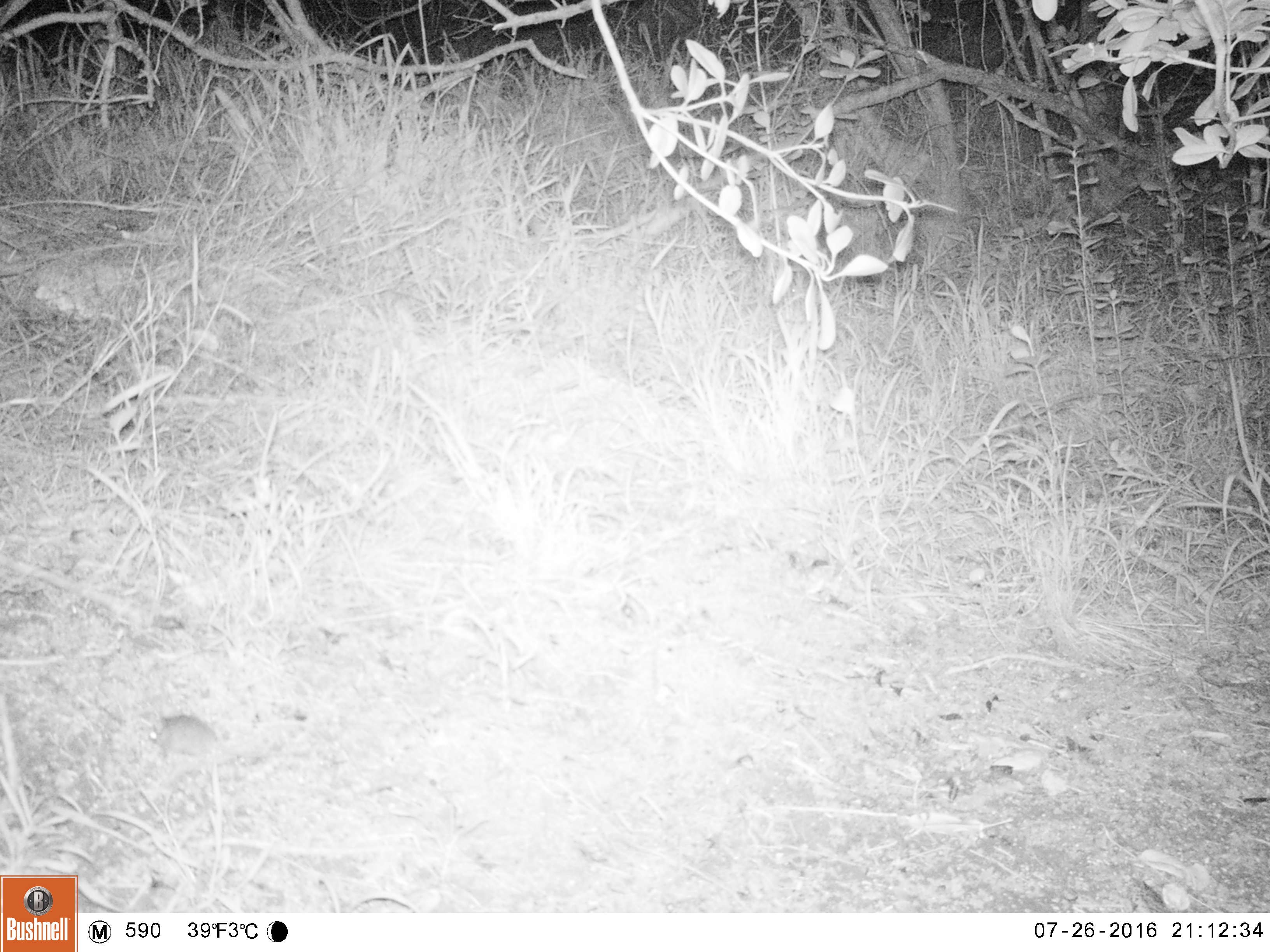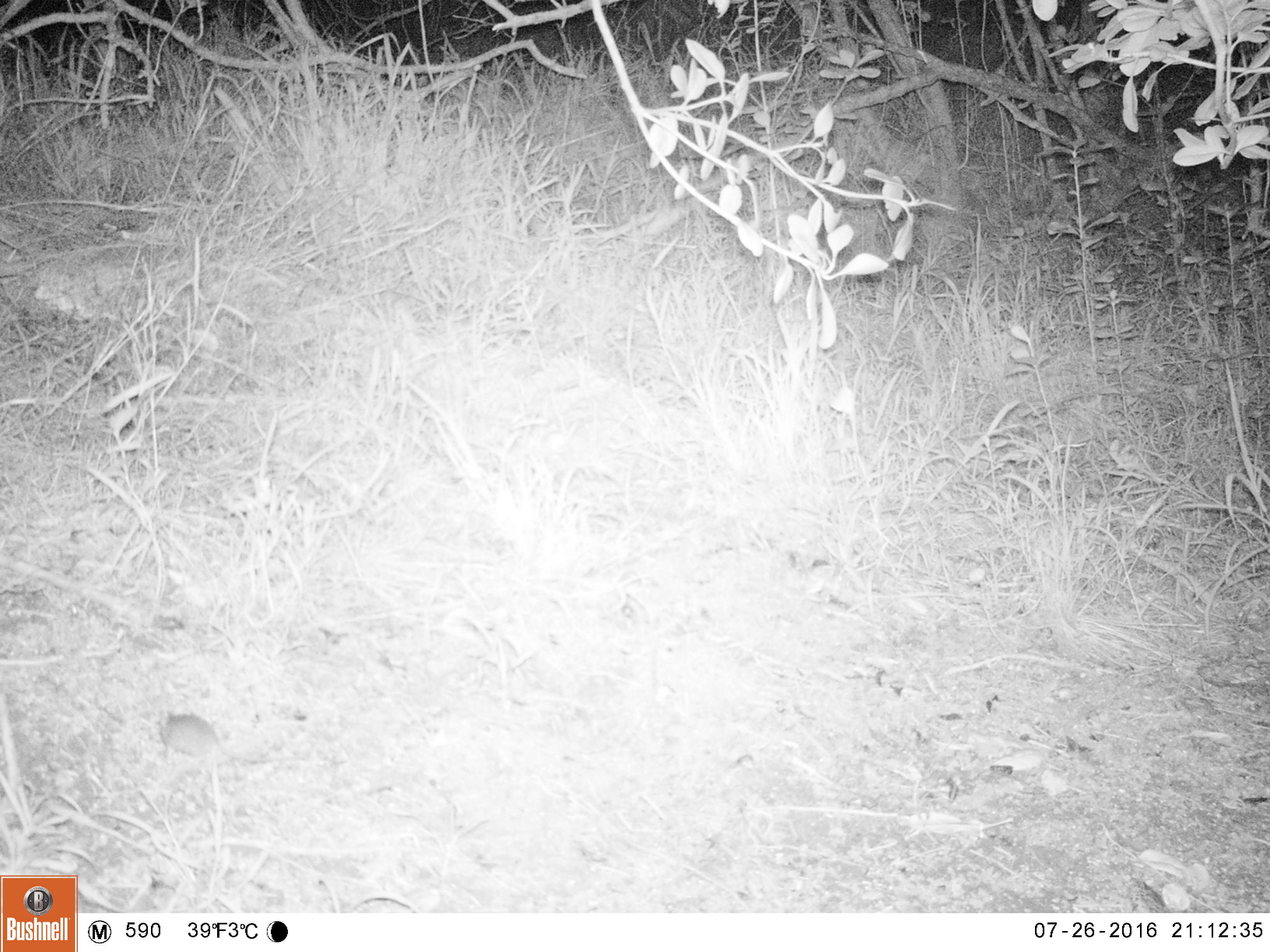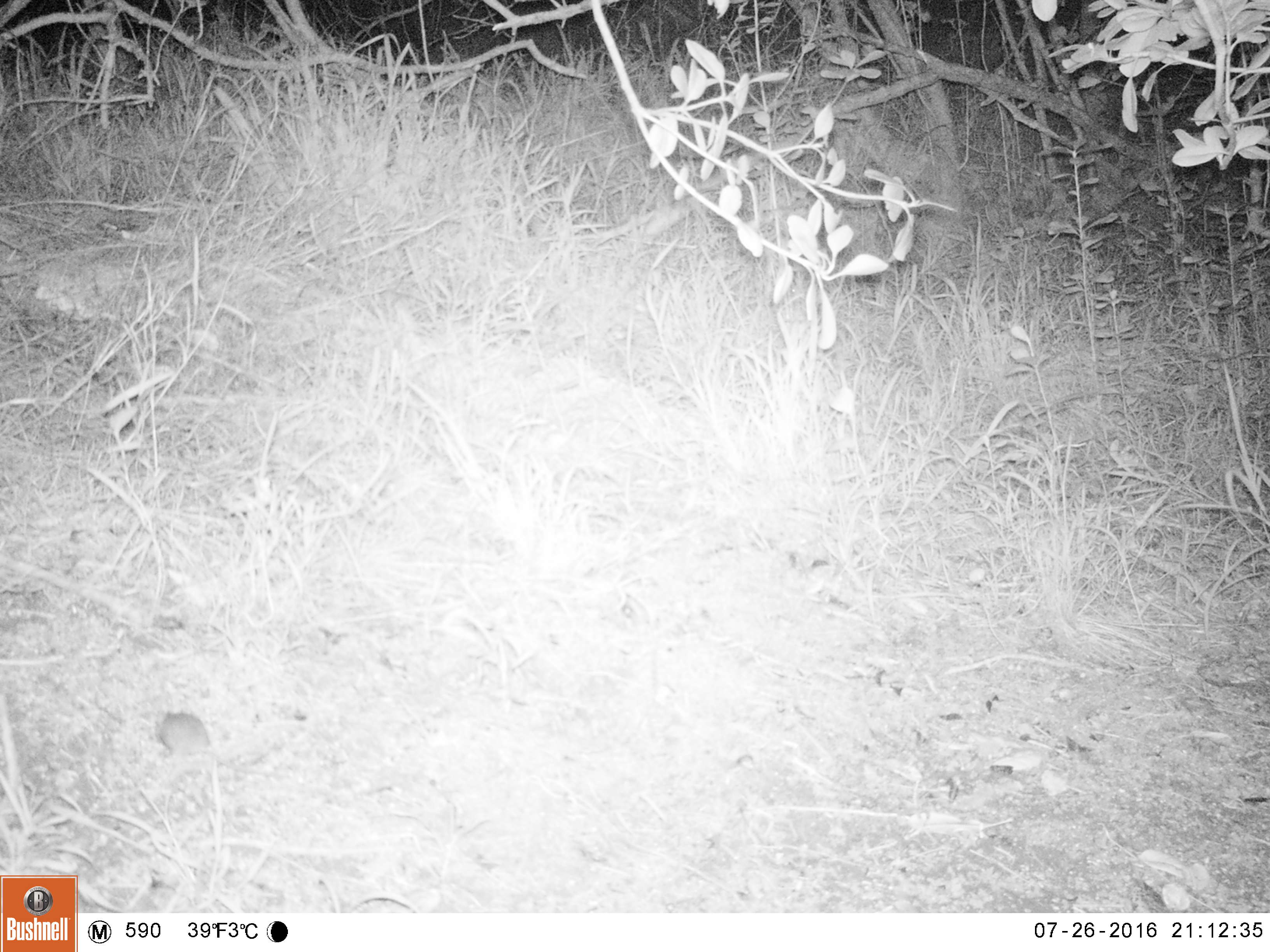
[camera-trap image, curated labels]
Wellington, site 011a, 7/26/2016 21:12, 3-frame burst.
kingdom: Animalia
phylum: Chordata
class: Mammalia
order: Rodentia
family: Muridae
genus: Mus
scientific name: Mus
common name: mouse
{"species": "mouse (Mus)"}